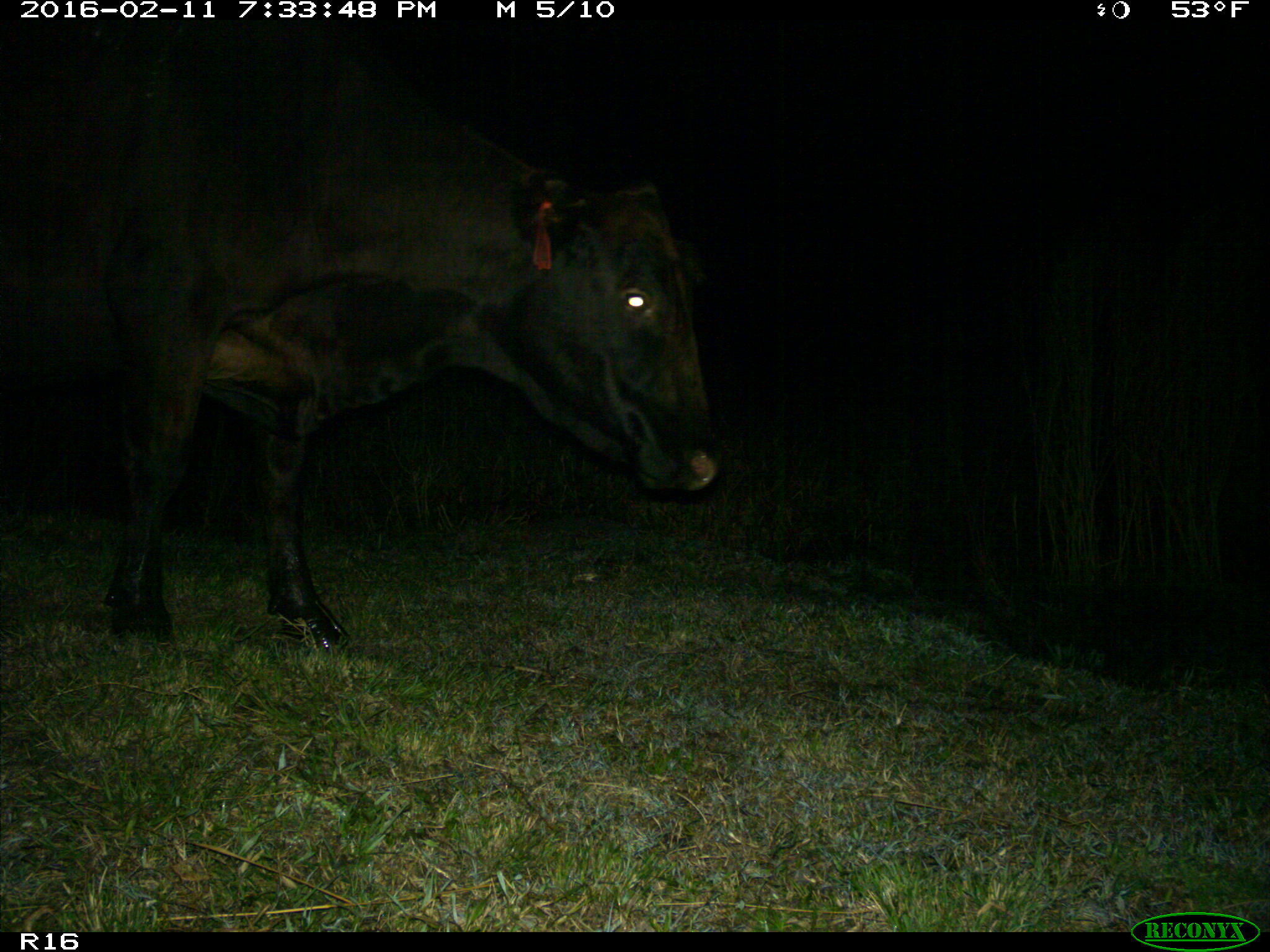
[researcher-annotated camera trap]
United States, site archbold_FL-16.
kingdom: Animalia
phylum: Chordata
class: Mammalia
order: Artiodactyla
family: Bovidae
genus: Bos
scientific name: Bos taurus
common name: domestic cow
Bos taurus (domestic cow).